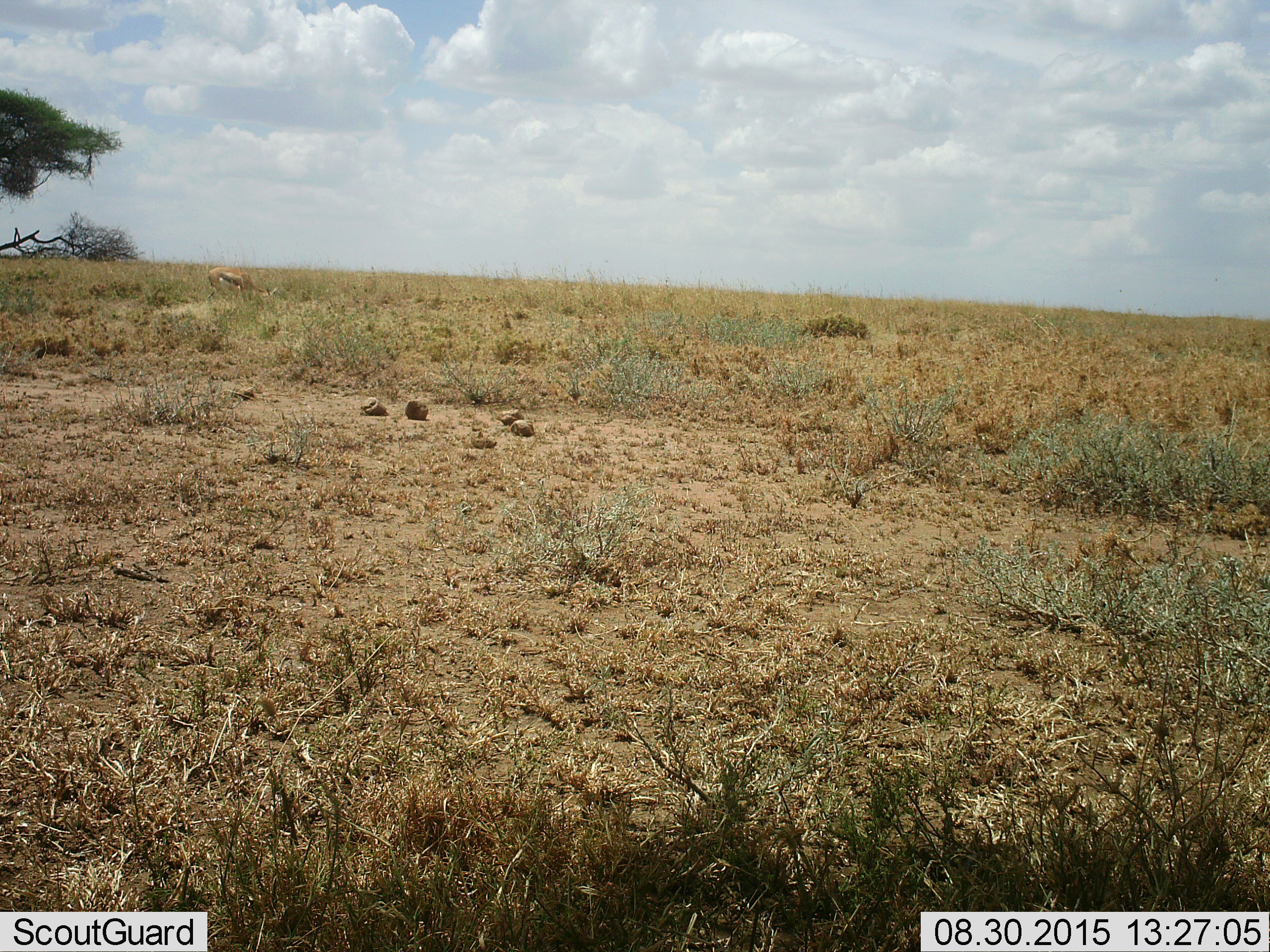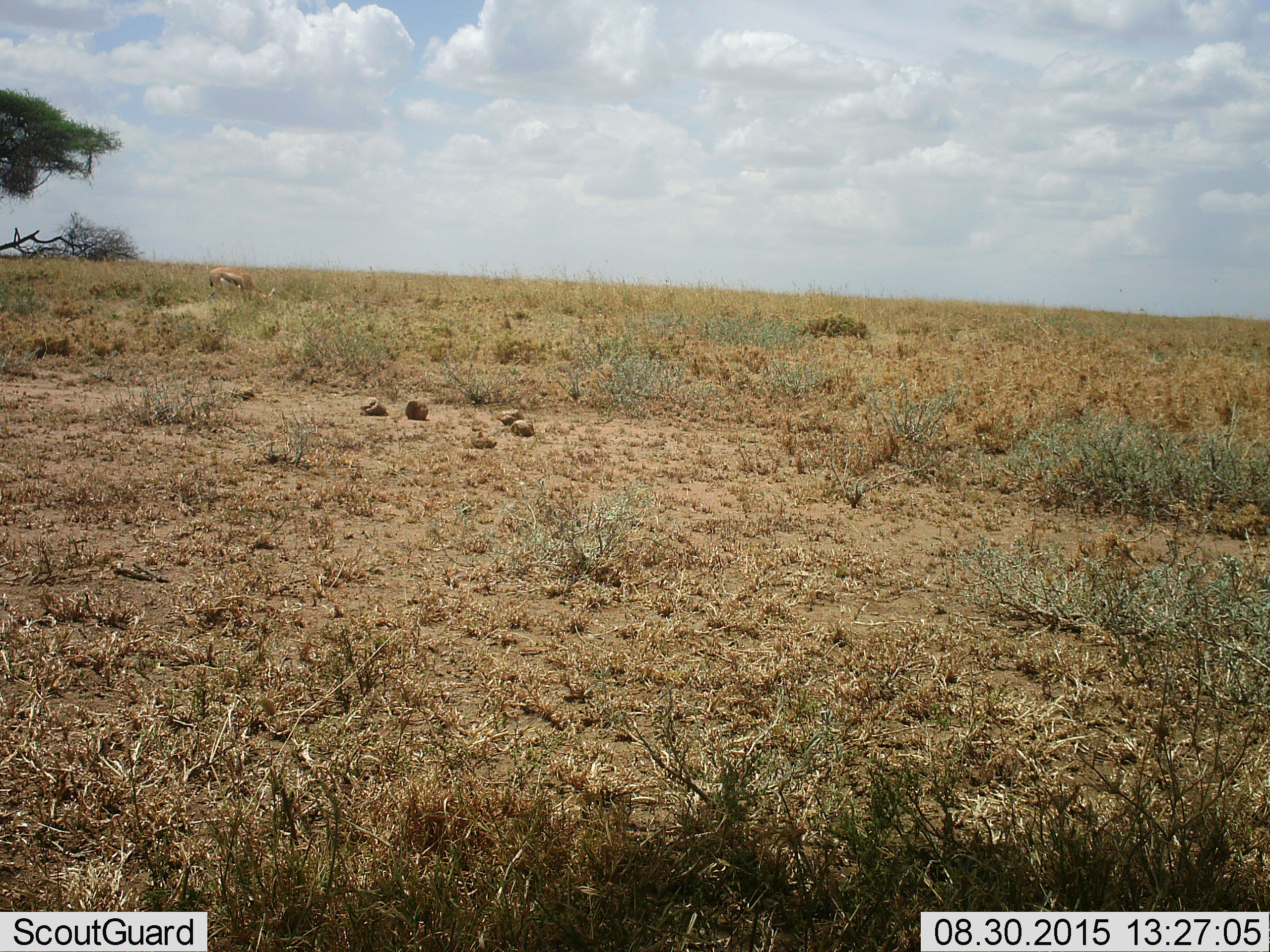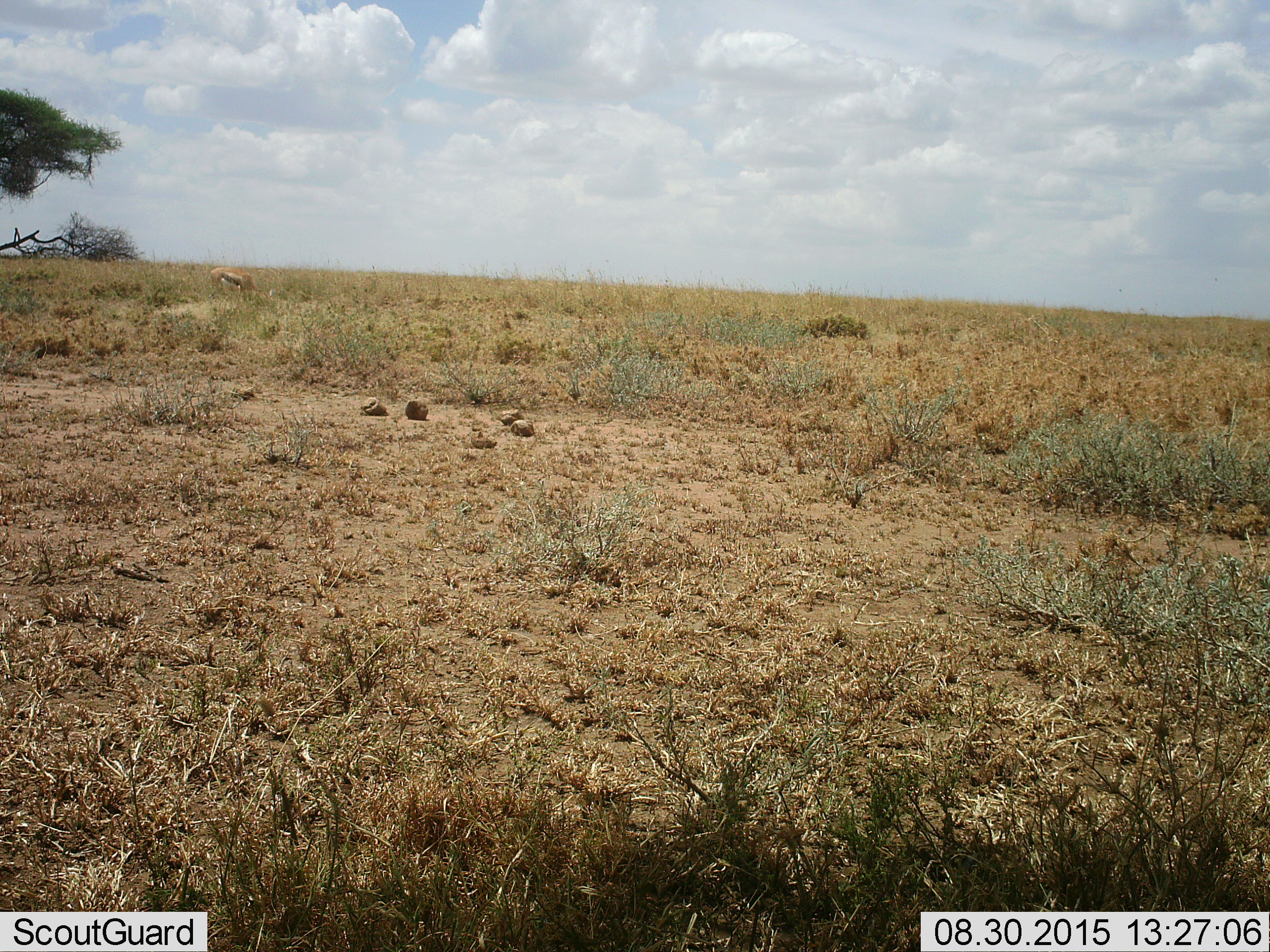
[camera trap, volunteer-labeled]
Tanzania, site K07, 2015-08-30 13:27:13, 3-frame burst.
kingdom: Animalia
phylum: Chordata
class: Mammalia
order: Artiodactyla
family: Bovidae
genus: Eudorcas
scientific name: Eudorcas thomsonii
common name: thomson's gazelle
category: gazellethomsons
Gazellethomsons (thomson's gazelle) (Eudorcas thomsonii), count 1. Behavior (volunteer vote fractions): standing 14%, resting 0%, moving 0%, interacting 0%. Young present (vote fraction): 0%. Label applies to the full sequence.